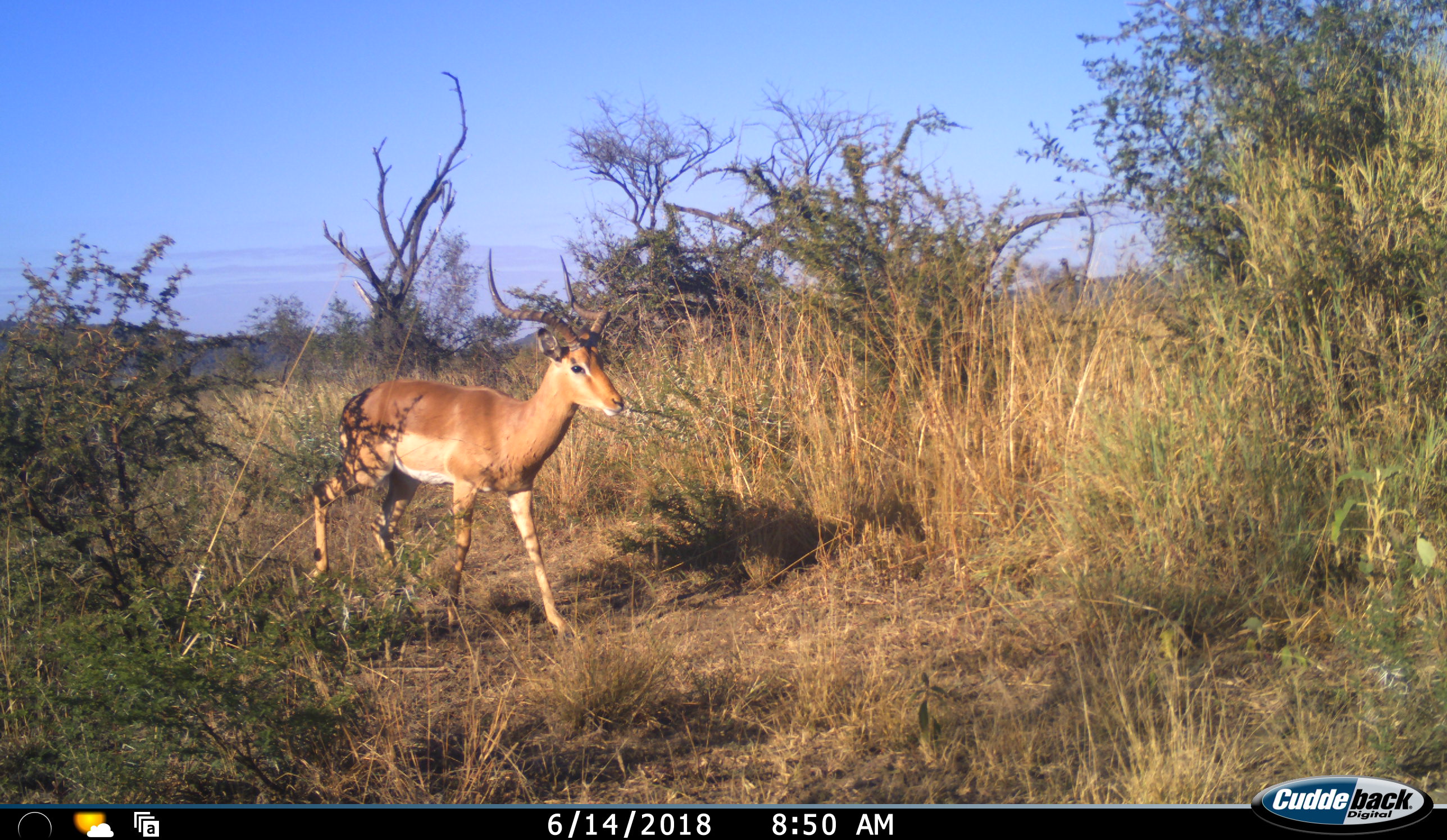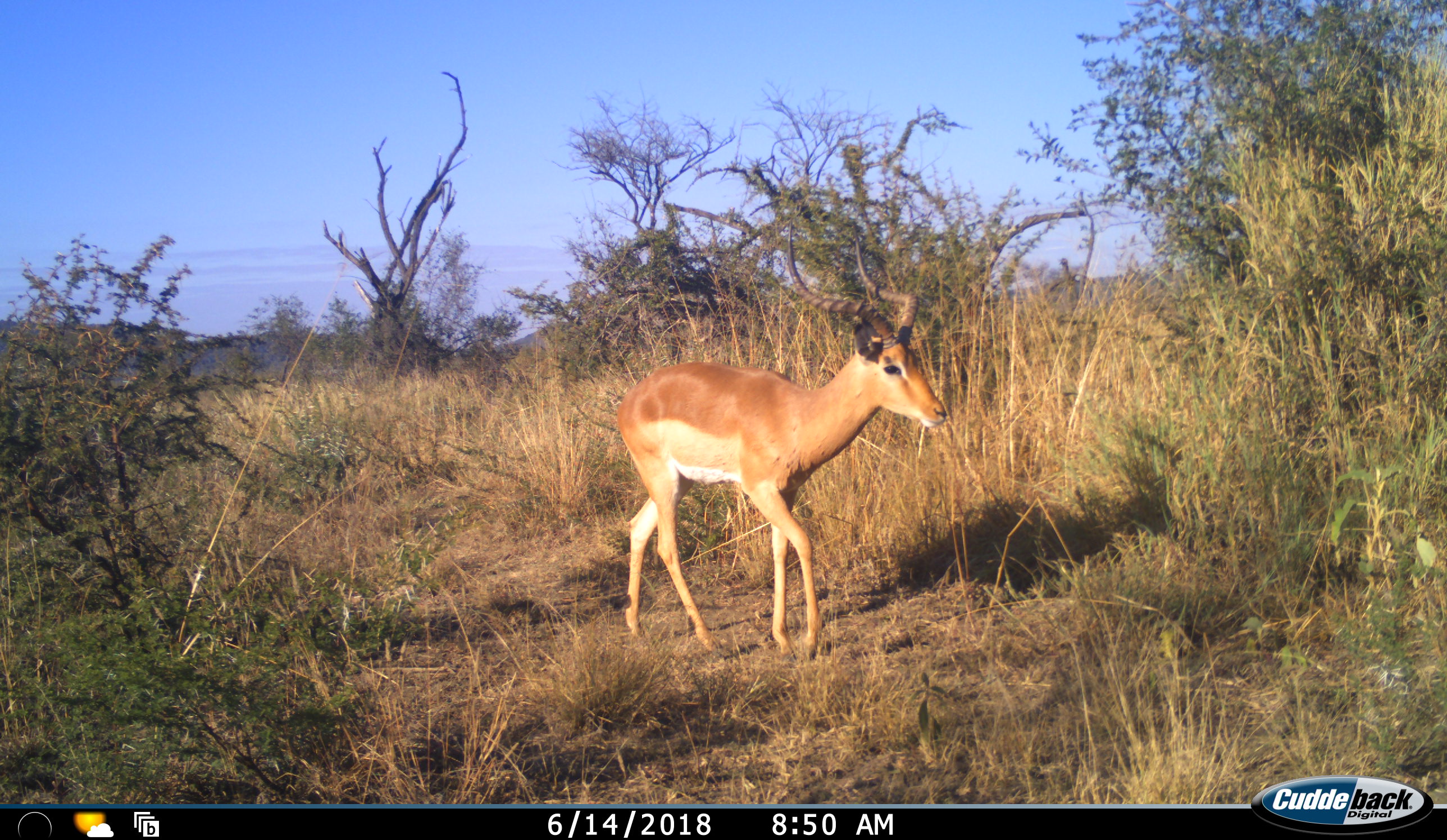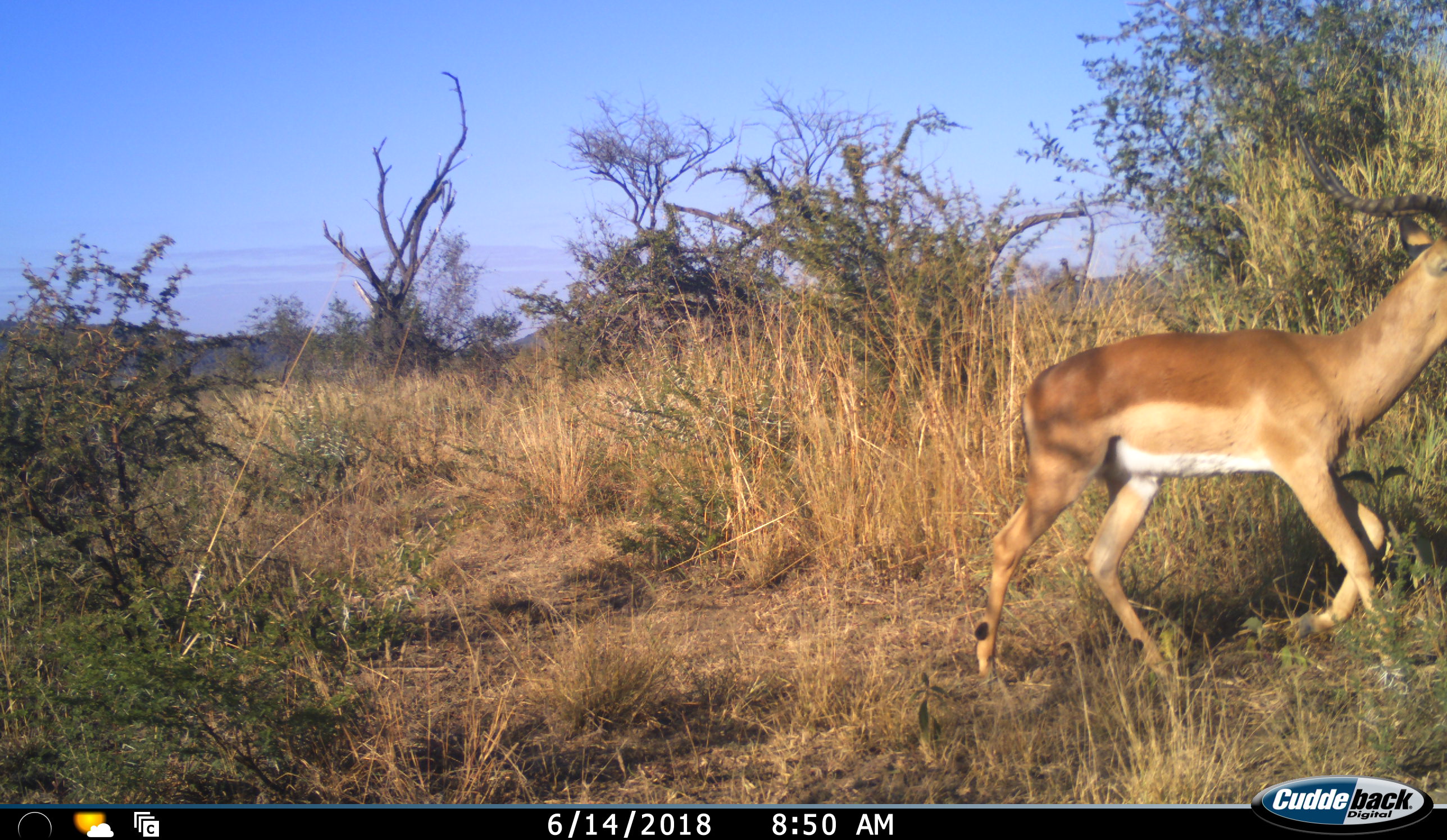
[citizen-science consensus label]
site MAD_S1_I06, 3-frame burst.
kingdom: Animalia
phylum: Chordata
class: Mammalia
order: Artiodactyla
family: Bovidae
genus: Aepyceros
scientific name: Aepyceros melampus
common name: impala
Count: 1.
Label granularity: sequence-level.